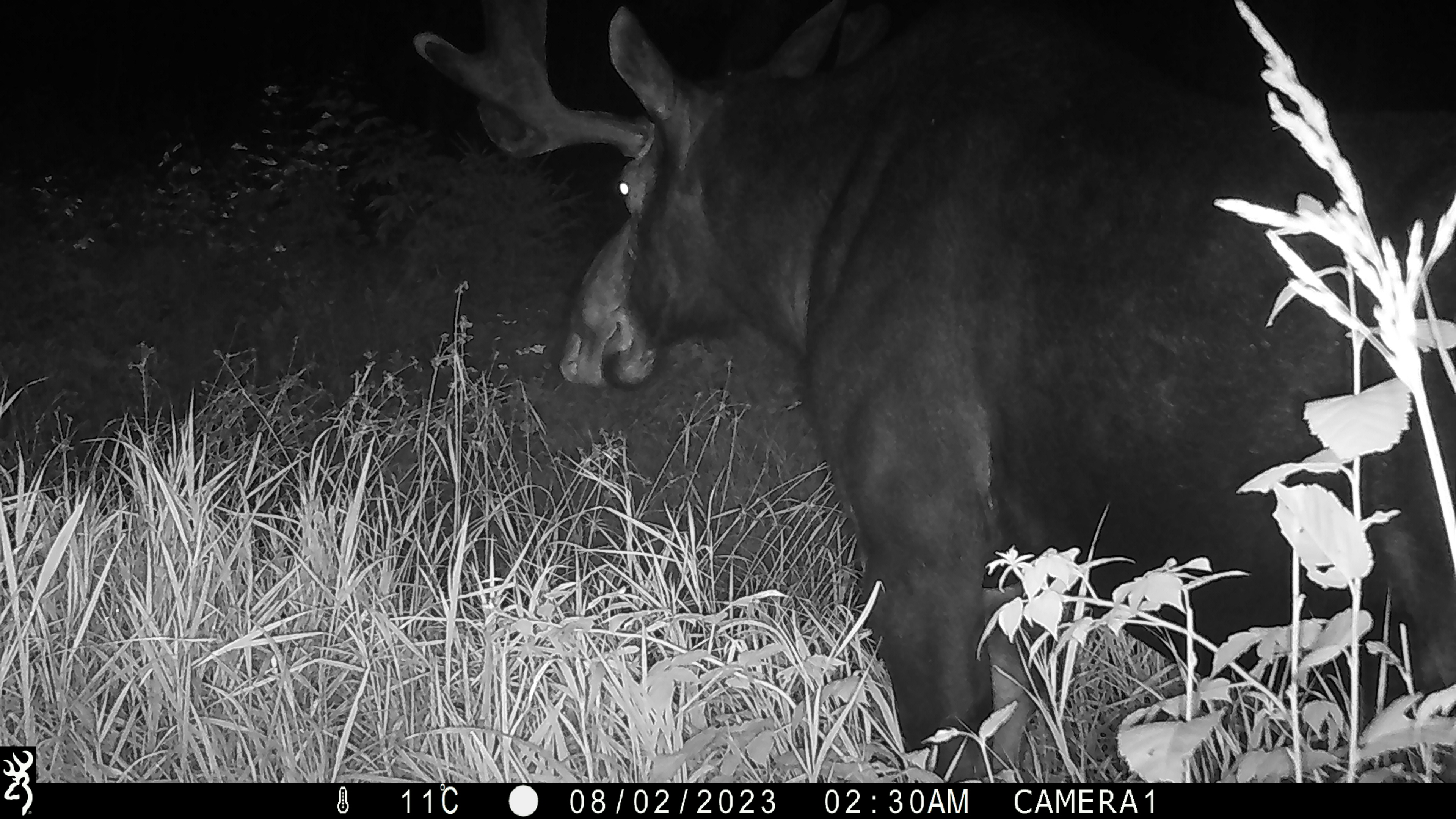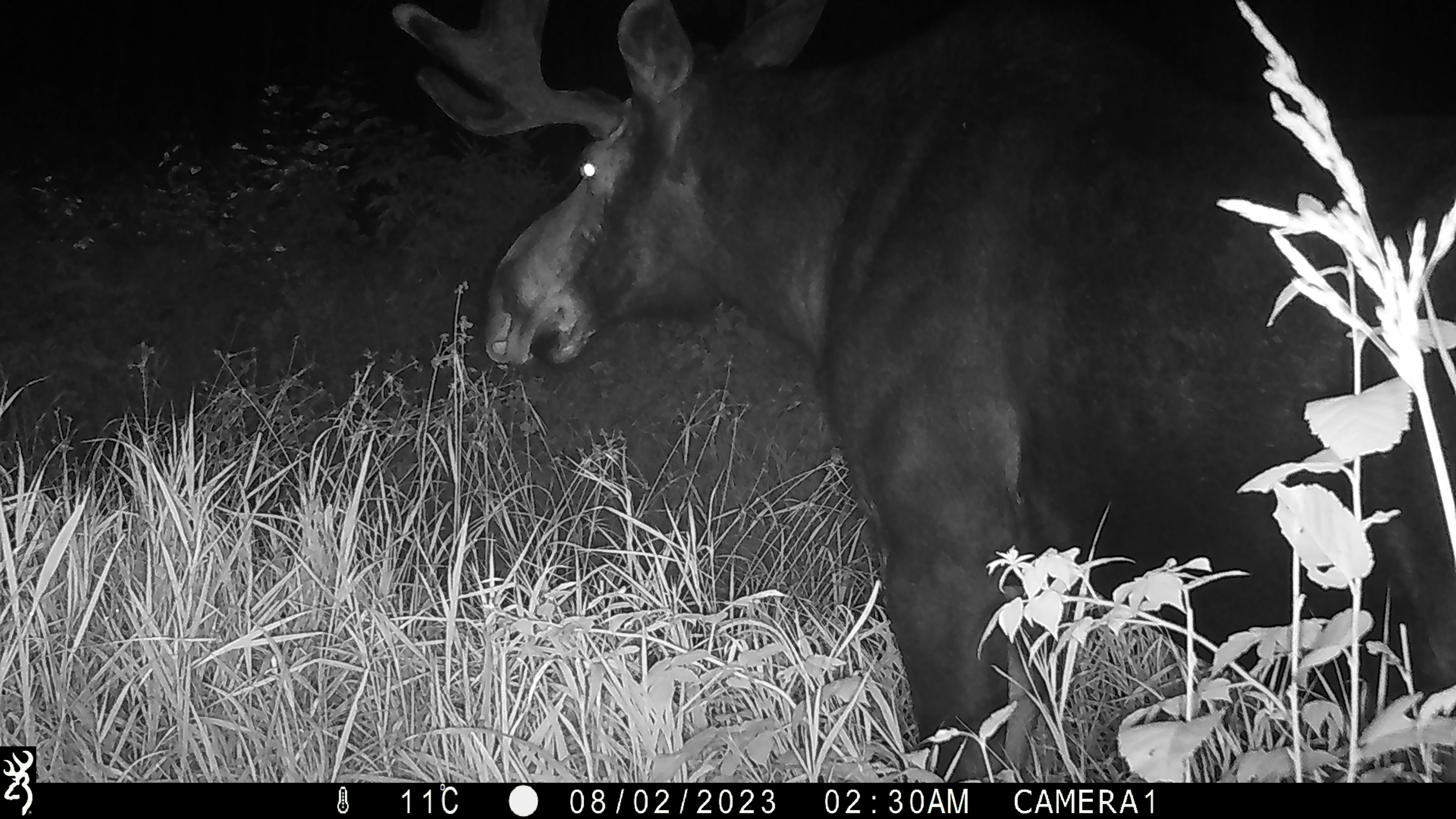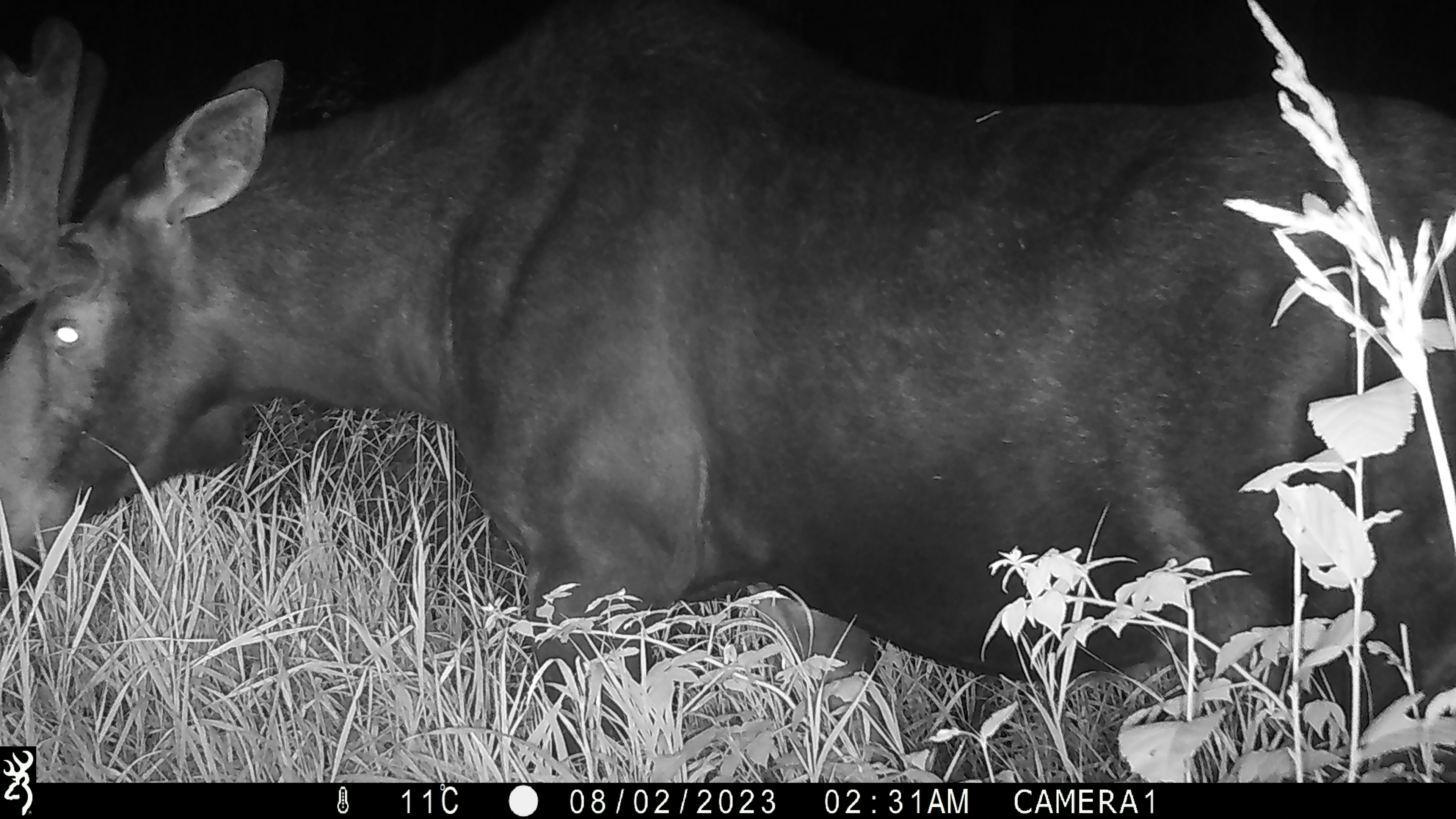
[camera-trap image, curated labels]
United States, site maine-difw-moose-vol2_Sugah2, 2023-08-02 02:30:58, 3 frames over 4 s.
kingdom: Animalia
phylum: Chordata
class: Mammalia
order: Artiodactyla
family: Cervidae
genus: Alces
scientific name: Alces alces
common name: moose